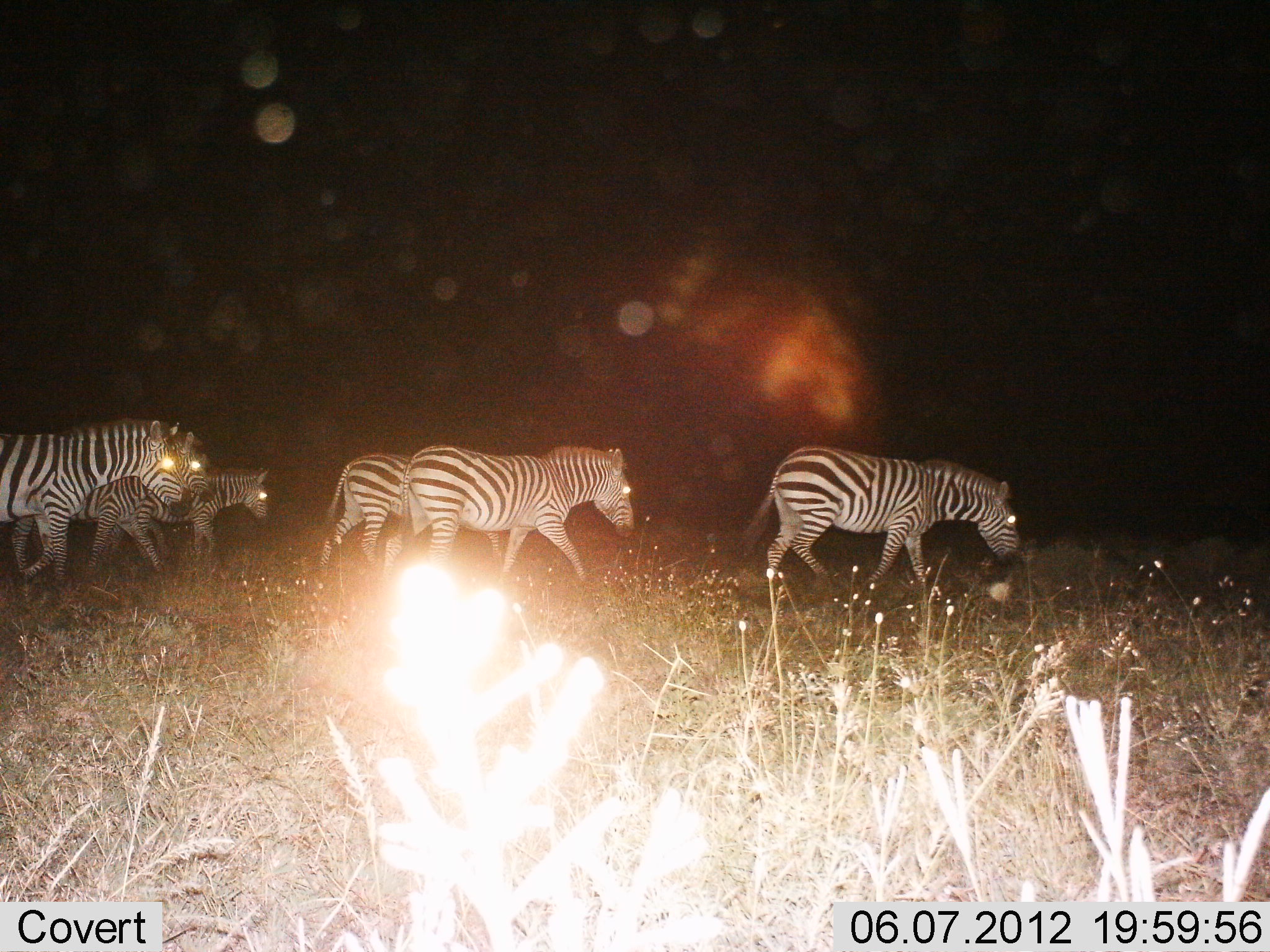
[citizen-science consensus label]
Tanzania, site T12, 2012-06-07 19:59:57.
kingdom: Animalia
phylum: Chordata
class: Mammalia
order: Perissodactyla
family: Equidae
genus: Equus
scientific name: Equus quagga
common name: plains zebra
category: zebra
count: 6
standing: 0%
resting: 0%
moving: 100%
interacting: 0%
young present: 20%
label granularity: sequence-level